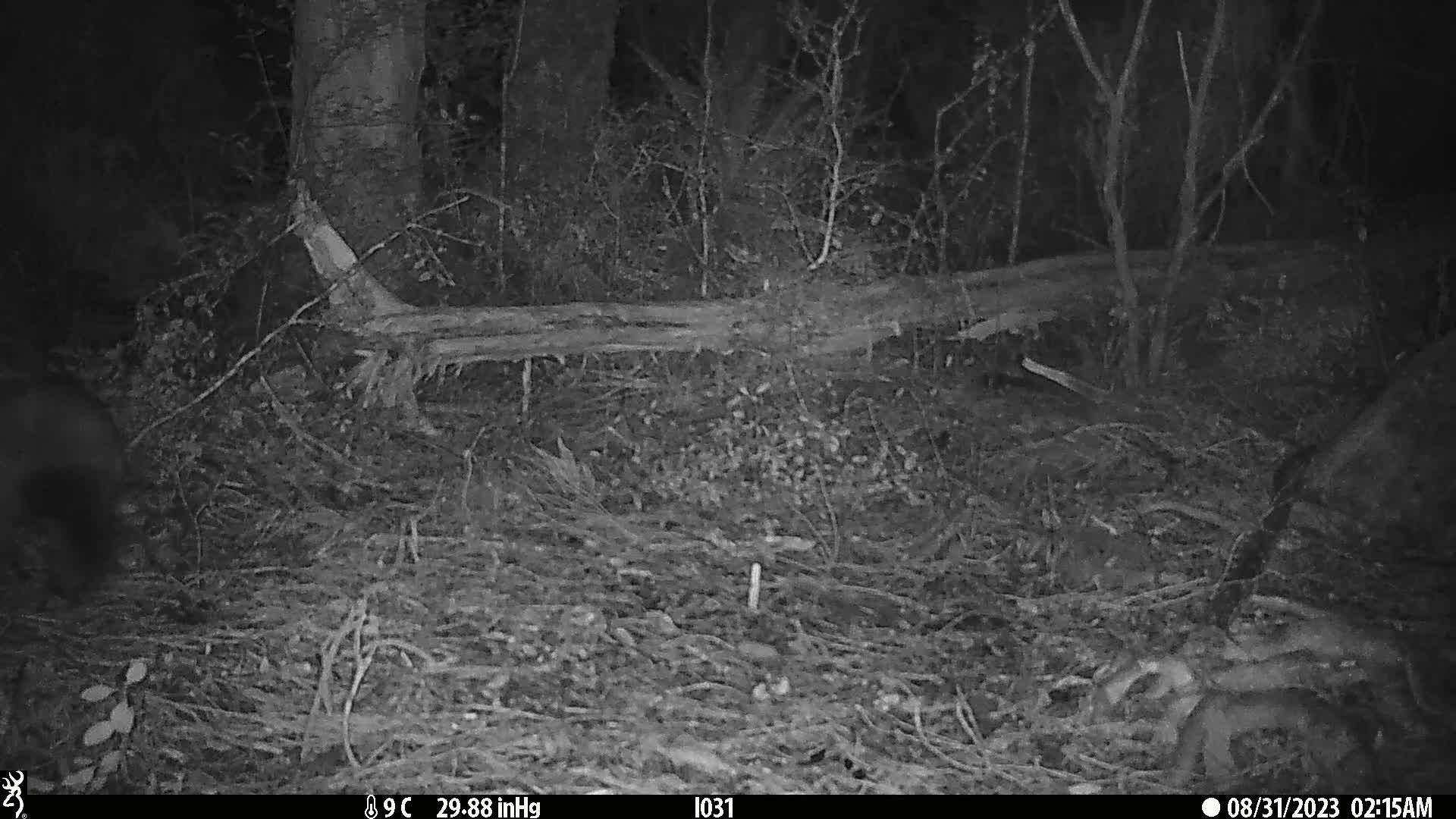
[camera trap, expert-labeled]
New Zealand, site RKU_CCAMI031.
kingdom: Animalia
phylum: Chordata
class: Mammalia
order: Diprotodontia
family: Phalangeridae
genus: Trichosurus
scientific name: Trichosurus vulpecula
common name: common brushtail possum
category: possum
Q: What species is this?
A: Possum (common brushtail possum) (Trichosurus vulpecula).